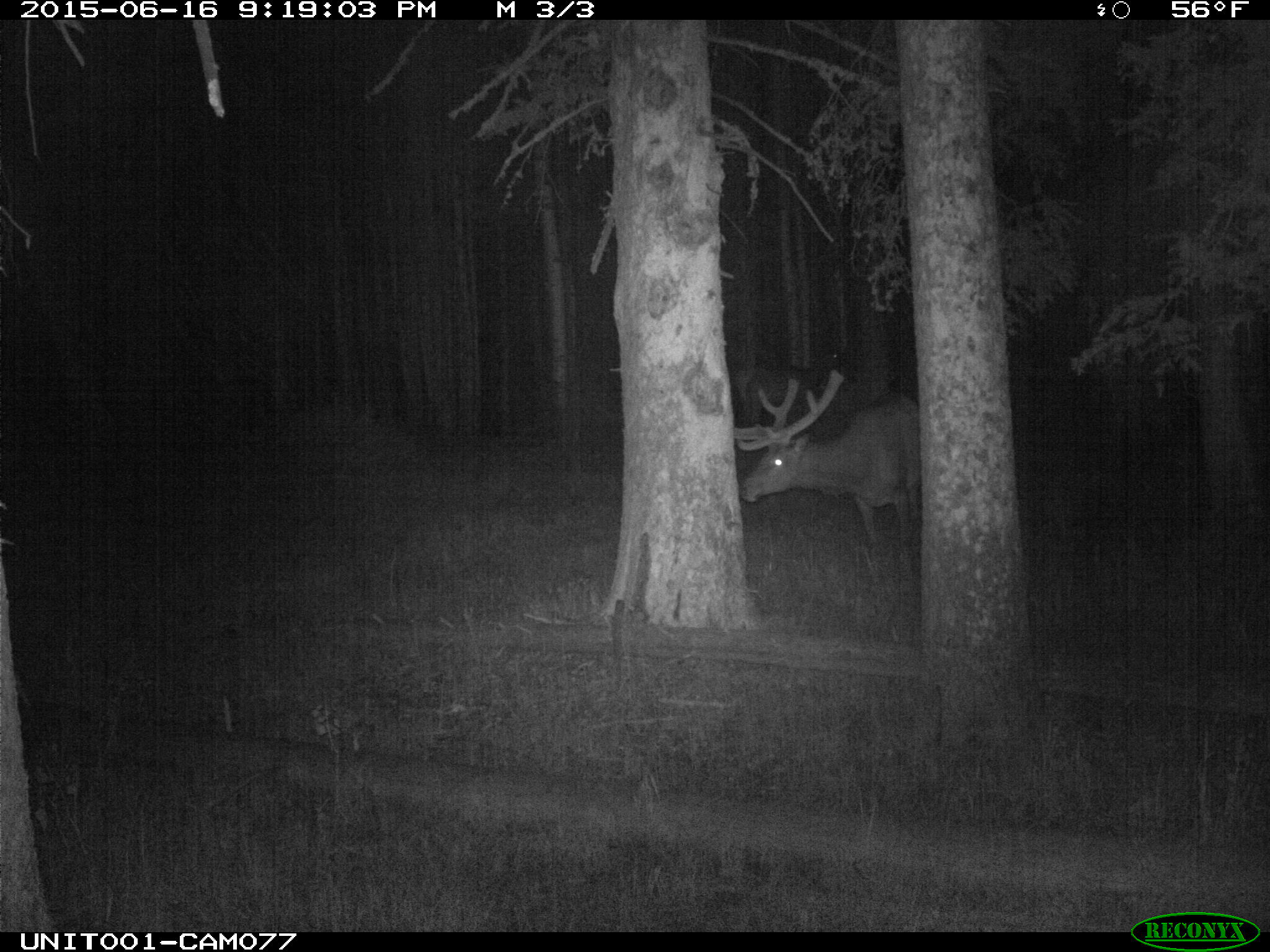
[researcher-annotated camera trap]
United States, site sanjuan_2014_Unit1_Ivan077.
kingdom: Animalia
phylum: Chordata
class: Mammalia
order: Artiodactyla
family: Cervidae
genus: Cervus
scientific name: Cervus elaphus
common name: red deer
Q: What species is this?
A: Cervus elaphus (red deer).